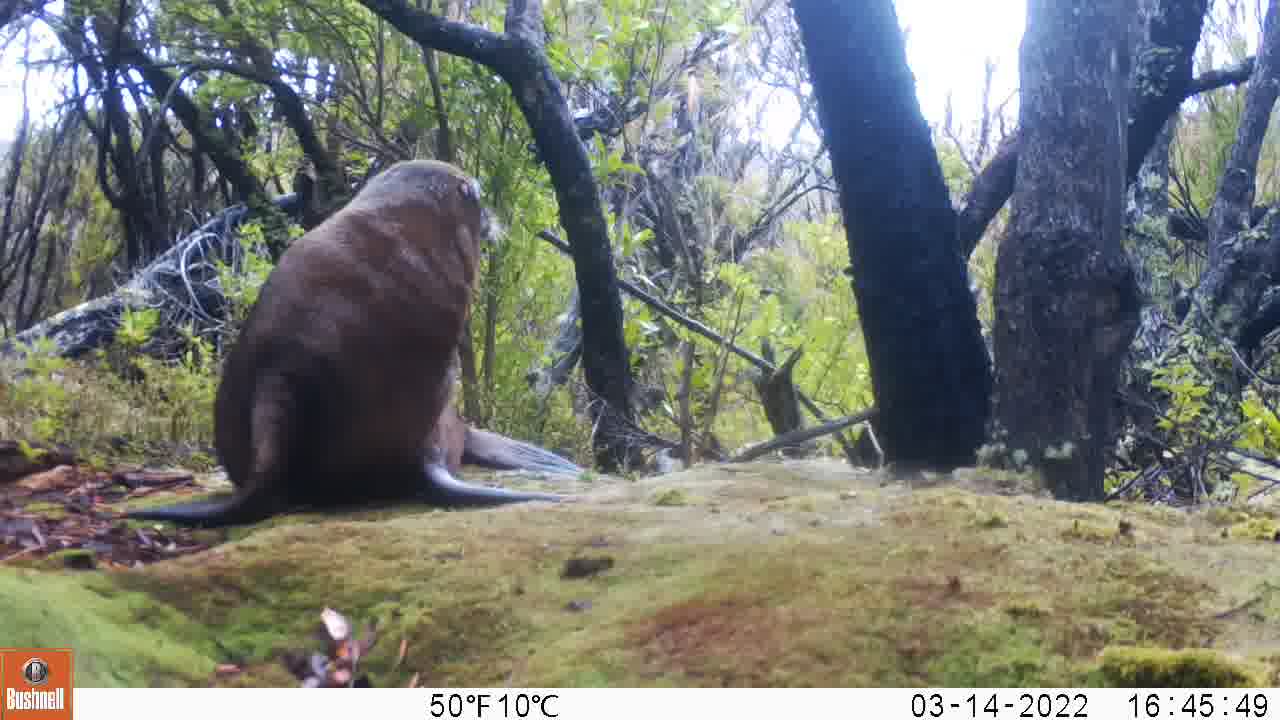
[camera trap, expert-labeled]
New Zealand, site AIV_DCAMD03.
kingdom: Animalia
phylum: Chordata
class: Mammalia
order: Carnivora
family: Otariidae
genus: Phocarctos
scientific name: Phocarctos hookeri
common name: new zealand sea lion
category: sealion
Sealion (new zealand sea lion) (Phocarctos hookeri).